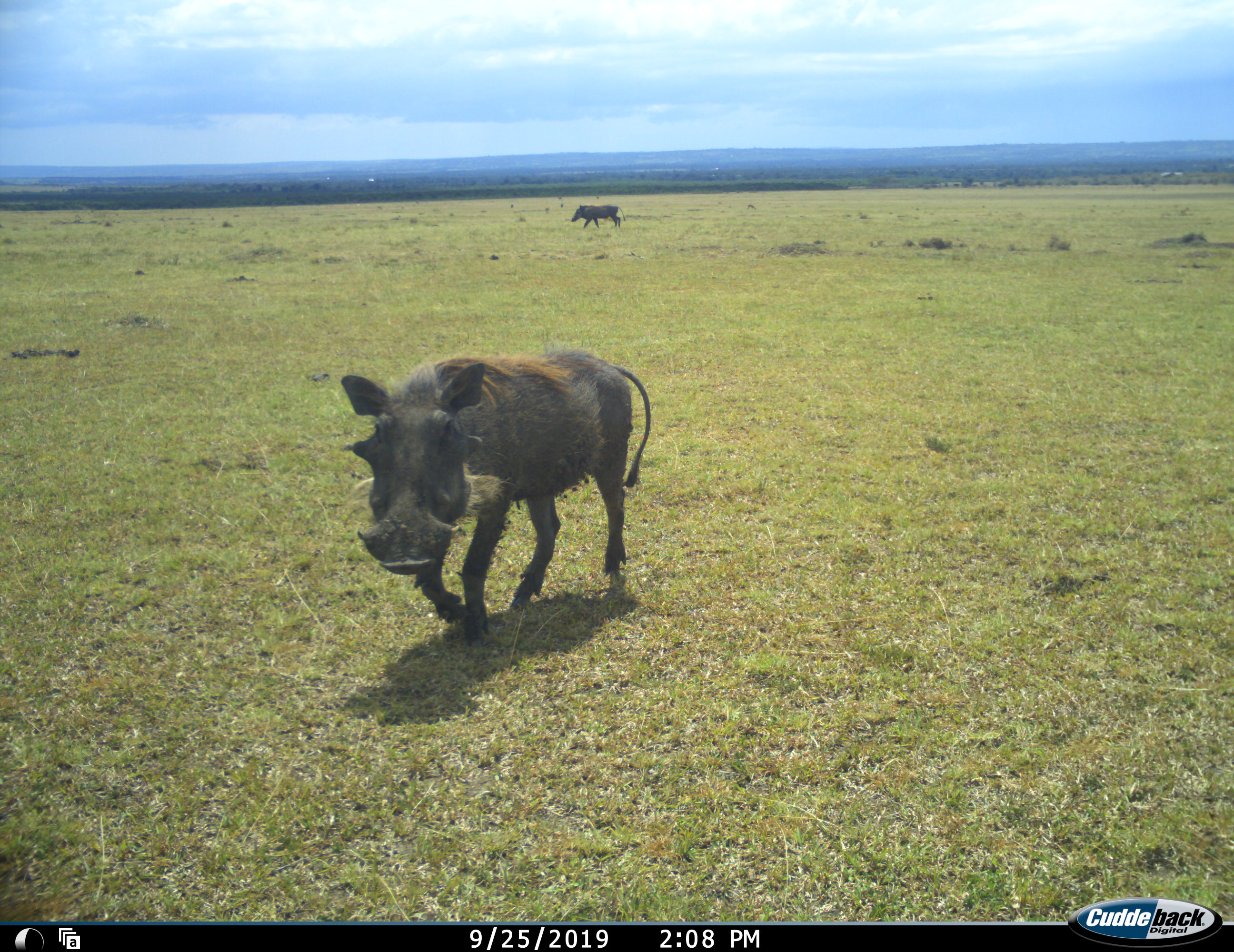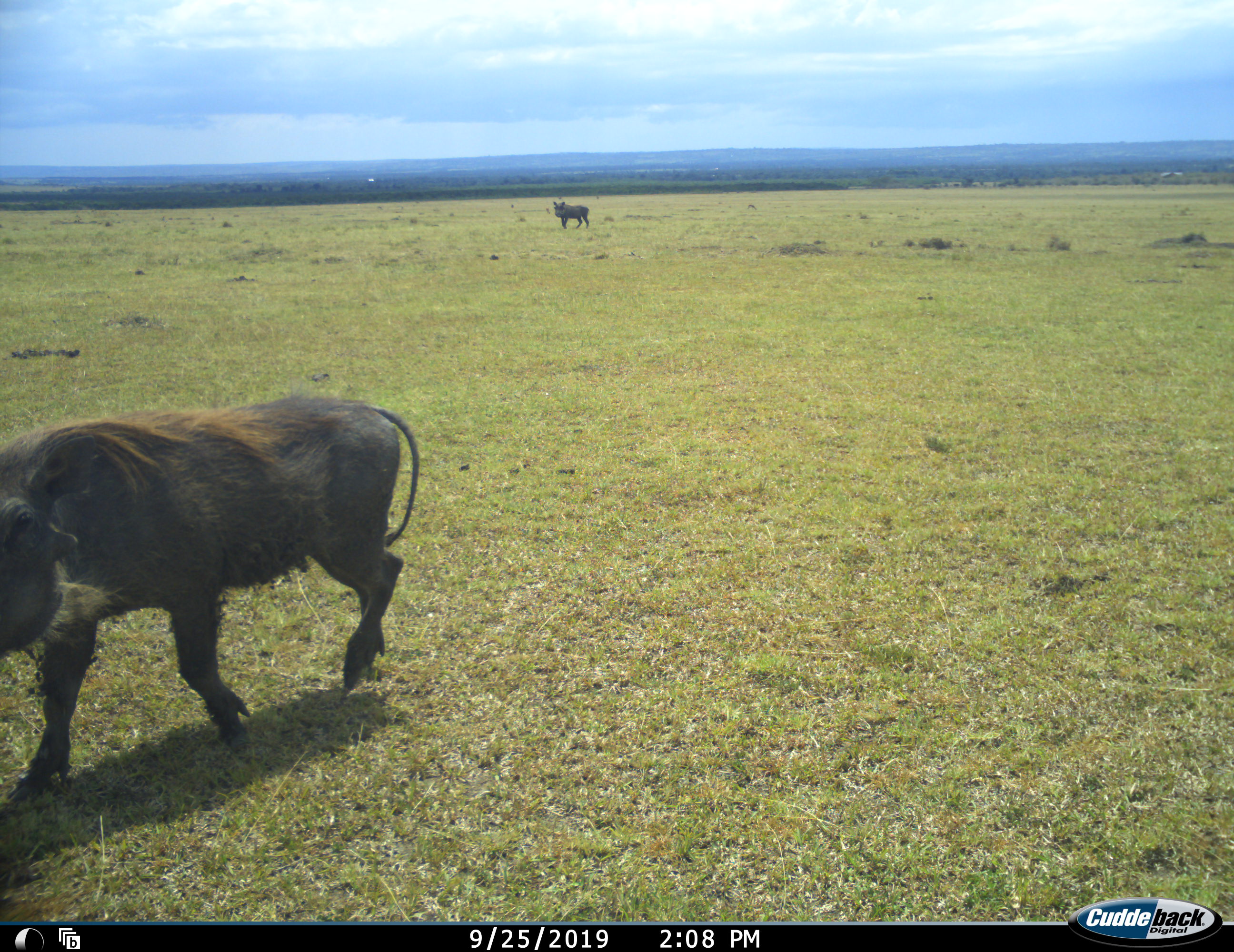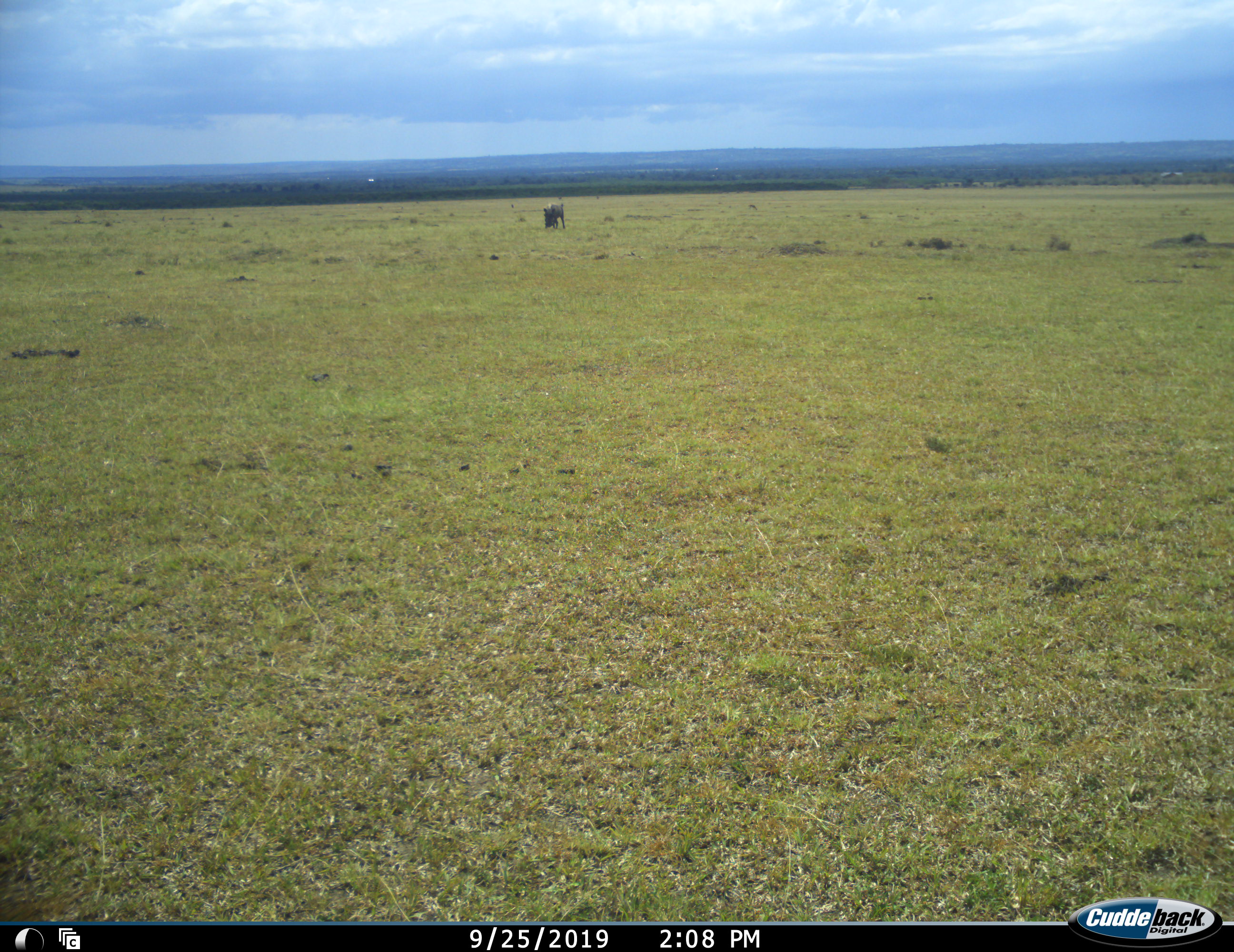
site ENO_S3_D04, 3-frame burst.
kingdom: Animalia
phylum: Chordata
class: Mammalia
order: Artiodactyla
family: Suidae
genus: Phacochoerus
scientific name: Phacochoerus africanus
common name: warthog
Warthog (Phacochoerus africanus), count 2. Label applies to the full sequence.